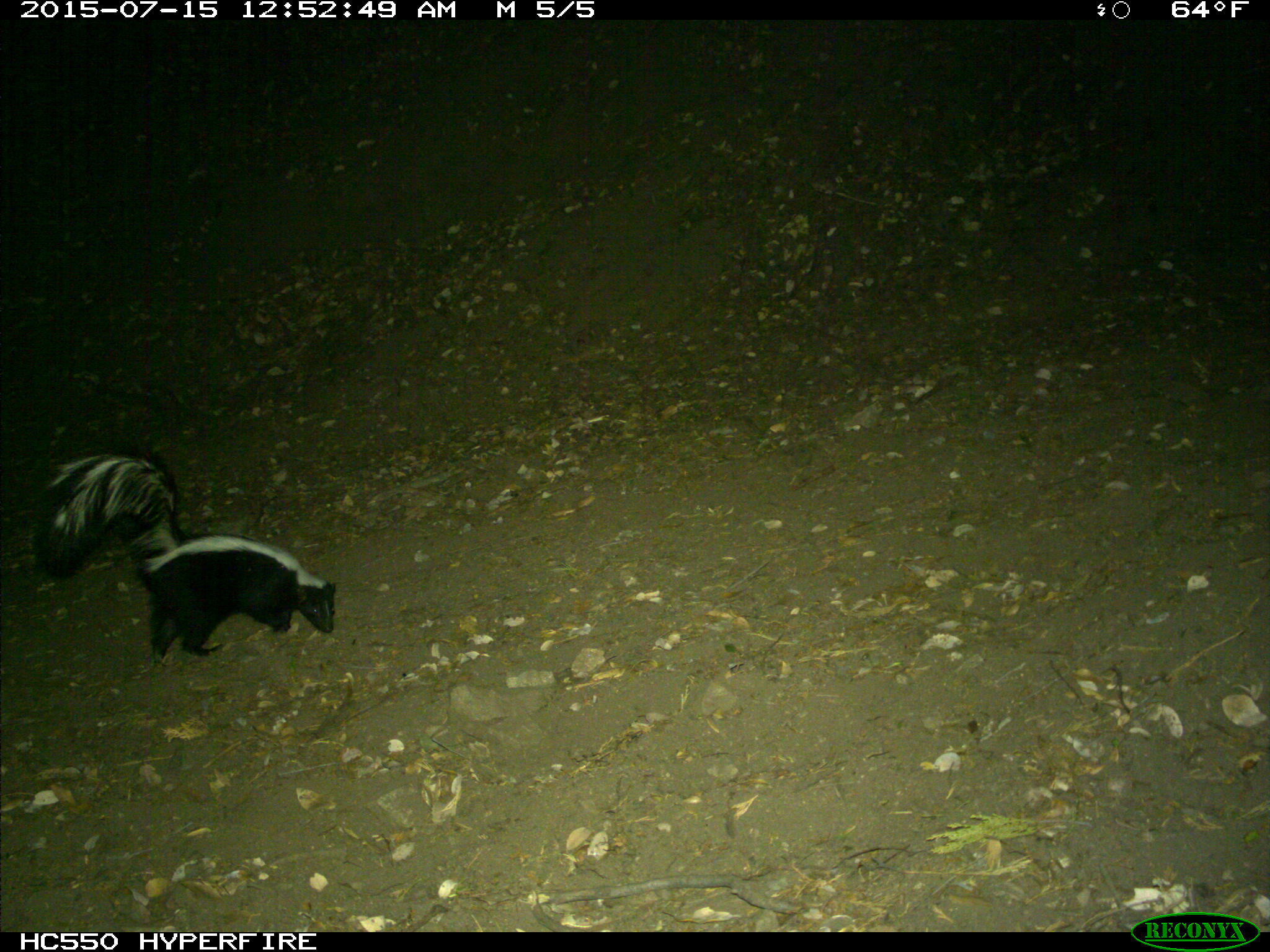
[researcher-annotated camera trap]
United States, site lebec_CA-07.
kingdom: Animalia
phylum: Chordata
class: Mammalia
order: Carnivora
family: Mephitidae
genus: Mephitis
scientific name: Mephitis mephitis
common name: striped skunk